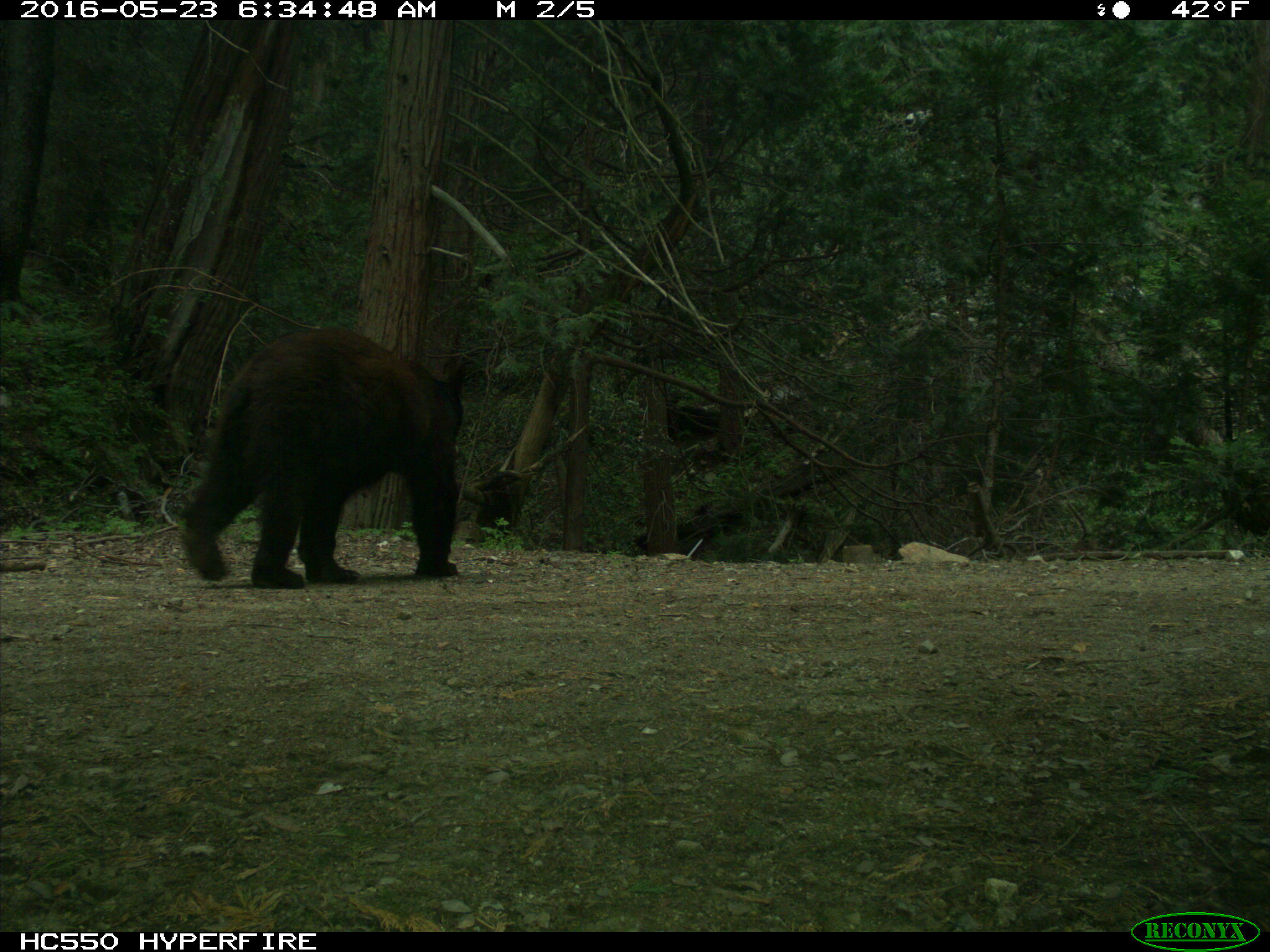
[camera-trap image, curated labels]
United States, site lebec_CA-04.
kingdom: Animalia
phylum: Chordata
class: Mammalia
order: Carnivora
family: Ursidae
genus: Ursus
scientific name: Ursus americanus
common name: american black bear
Ursus americanus (american black bear).